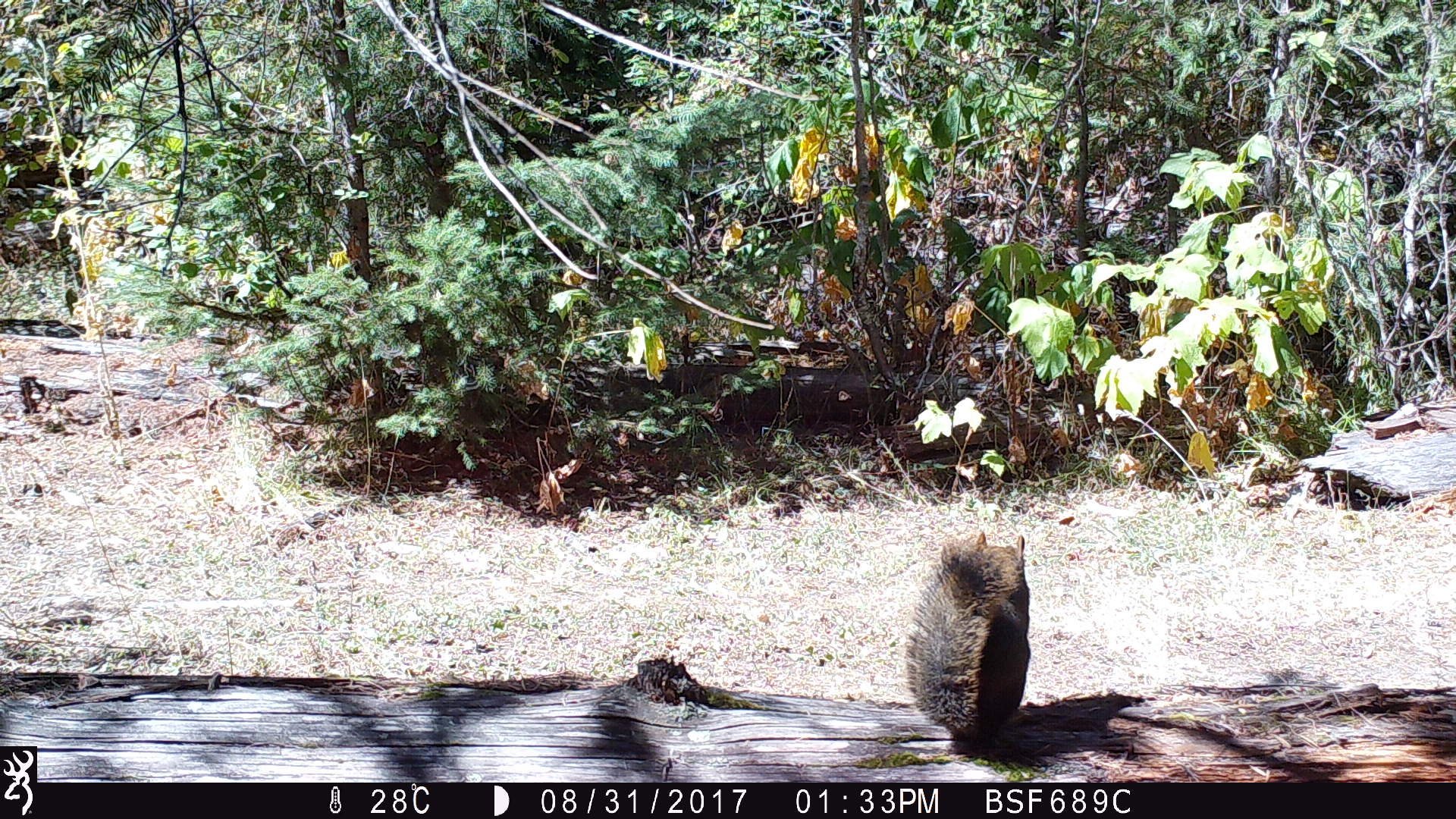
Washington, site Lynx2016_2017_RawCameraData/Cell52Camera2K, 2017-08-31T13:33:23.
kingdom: Animalia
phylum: Chordata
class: Mammalia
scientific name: Mammalia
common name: small mammal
Small mammal (Mammalia). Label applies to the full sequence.